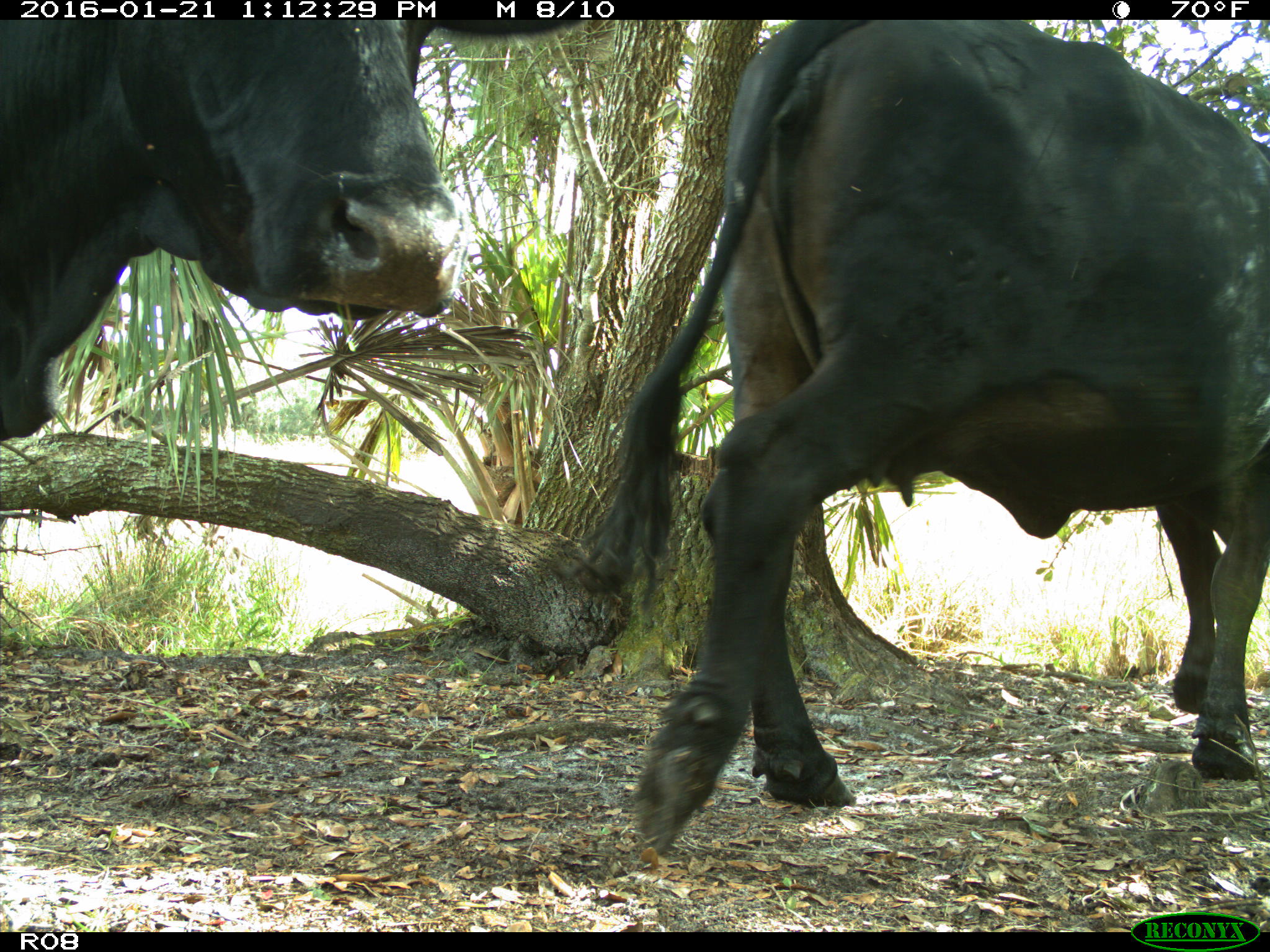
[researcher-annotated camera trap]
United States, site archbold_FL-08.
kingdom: Animalia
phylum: Chordata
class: Mammalia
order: Artiodactyla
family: Bovidae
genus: Bos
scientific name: Bos taurus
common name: domestic cow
Bos taurus (domestic cow).